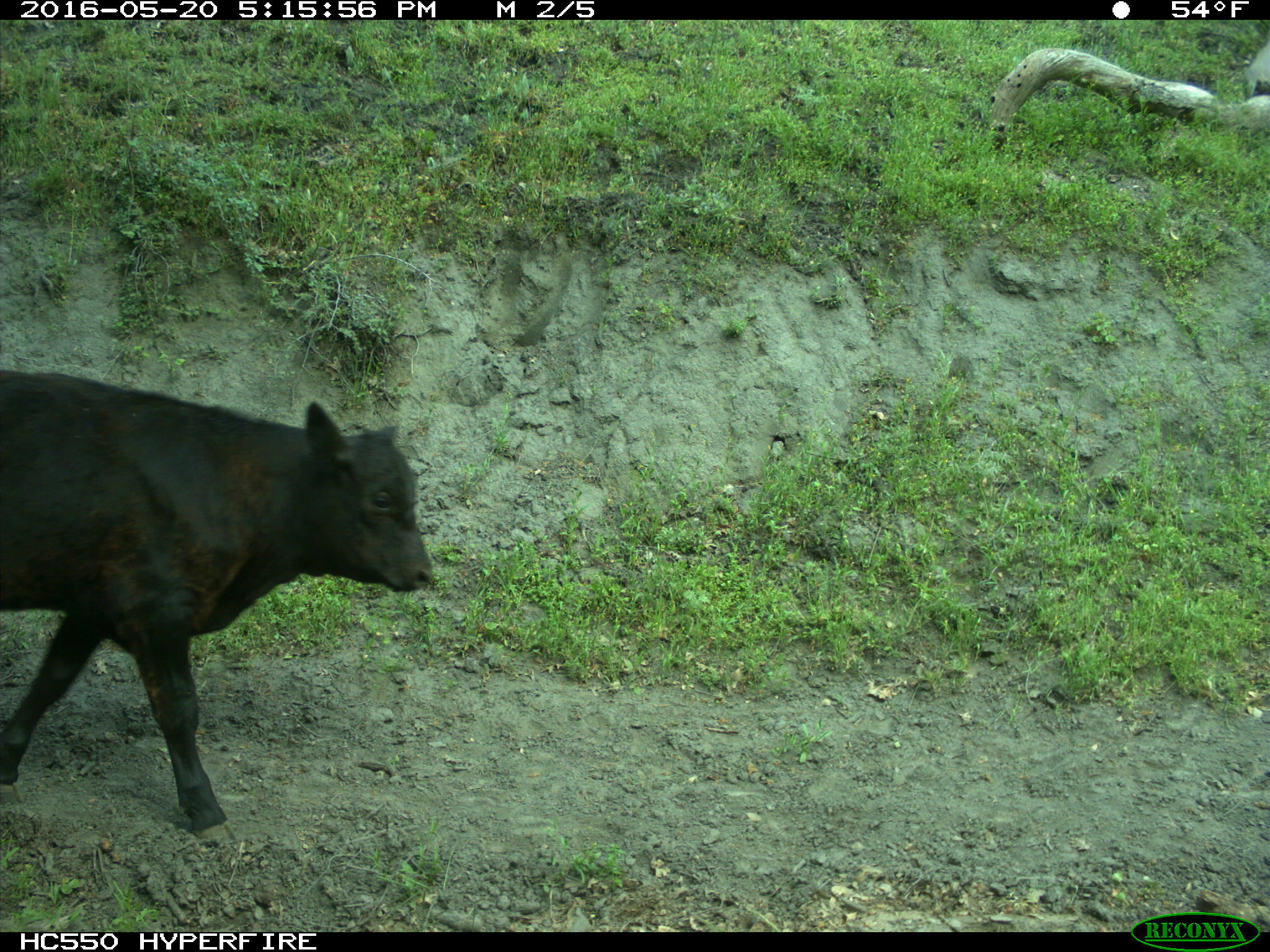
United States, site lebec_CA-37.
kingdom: Animalia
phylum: Chordata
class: Mammalia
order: Artiodactyla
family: Bovidae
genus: Bos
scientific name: Bos taurus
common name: domestic cow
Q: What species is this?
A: Bos taurus (domestic cow).